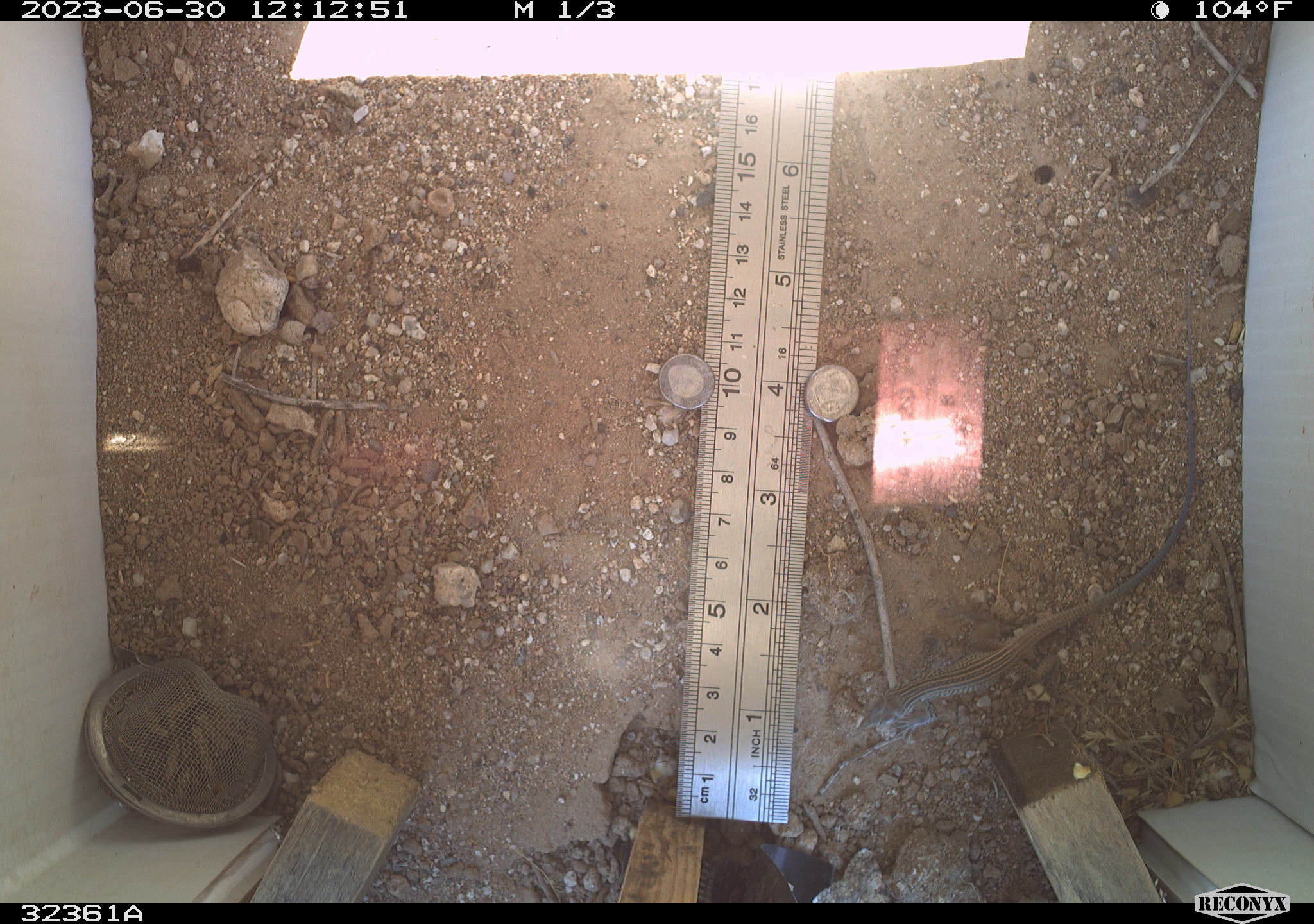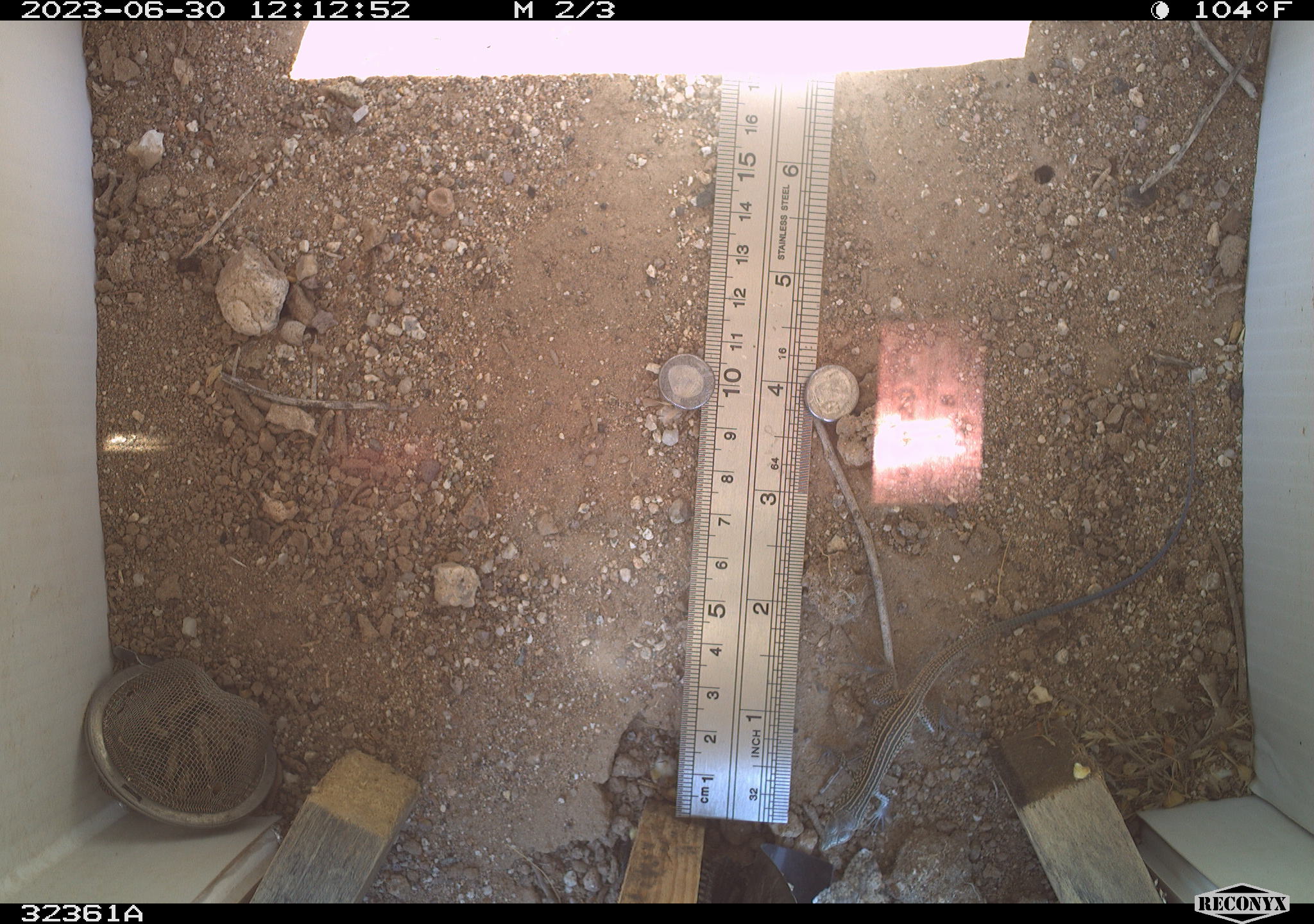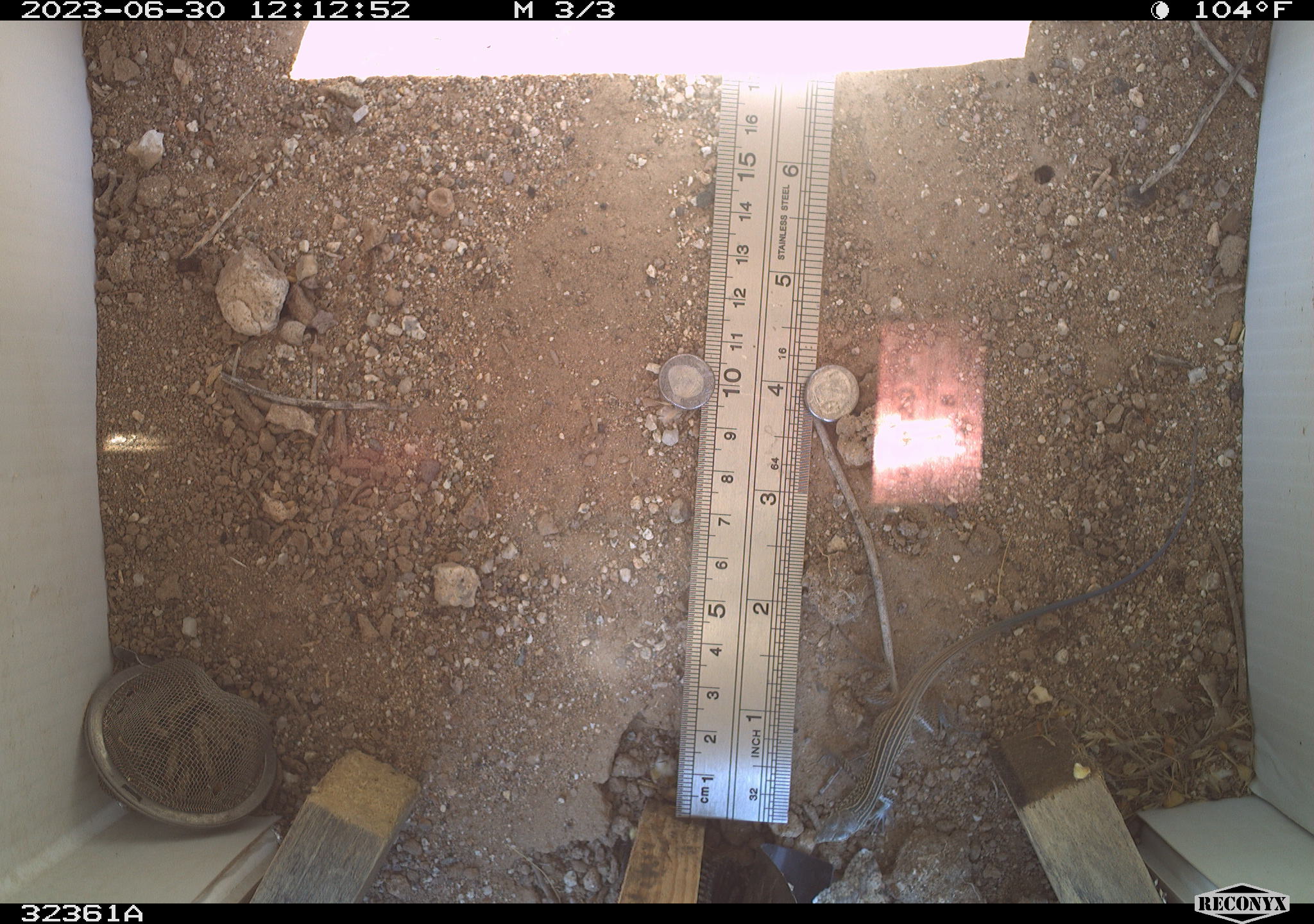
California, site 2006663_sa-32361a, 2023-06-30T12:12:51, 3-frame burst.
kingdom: Animalia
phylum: Chordata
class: Reptilia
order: Squamata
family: Teiidae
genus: Aspidoscelis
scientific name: Aspidoscelis tigris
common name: western whiptail